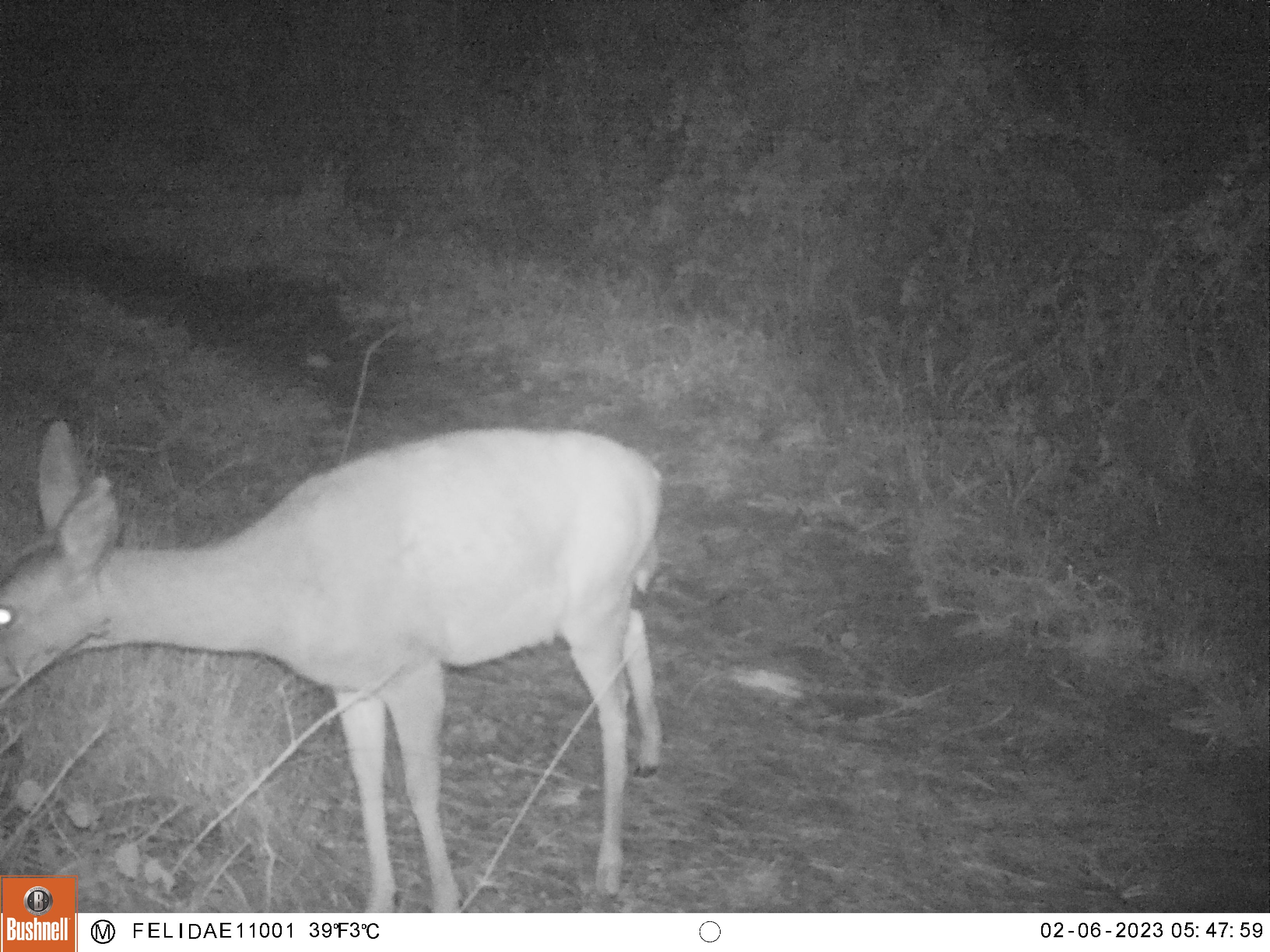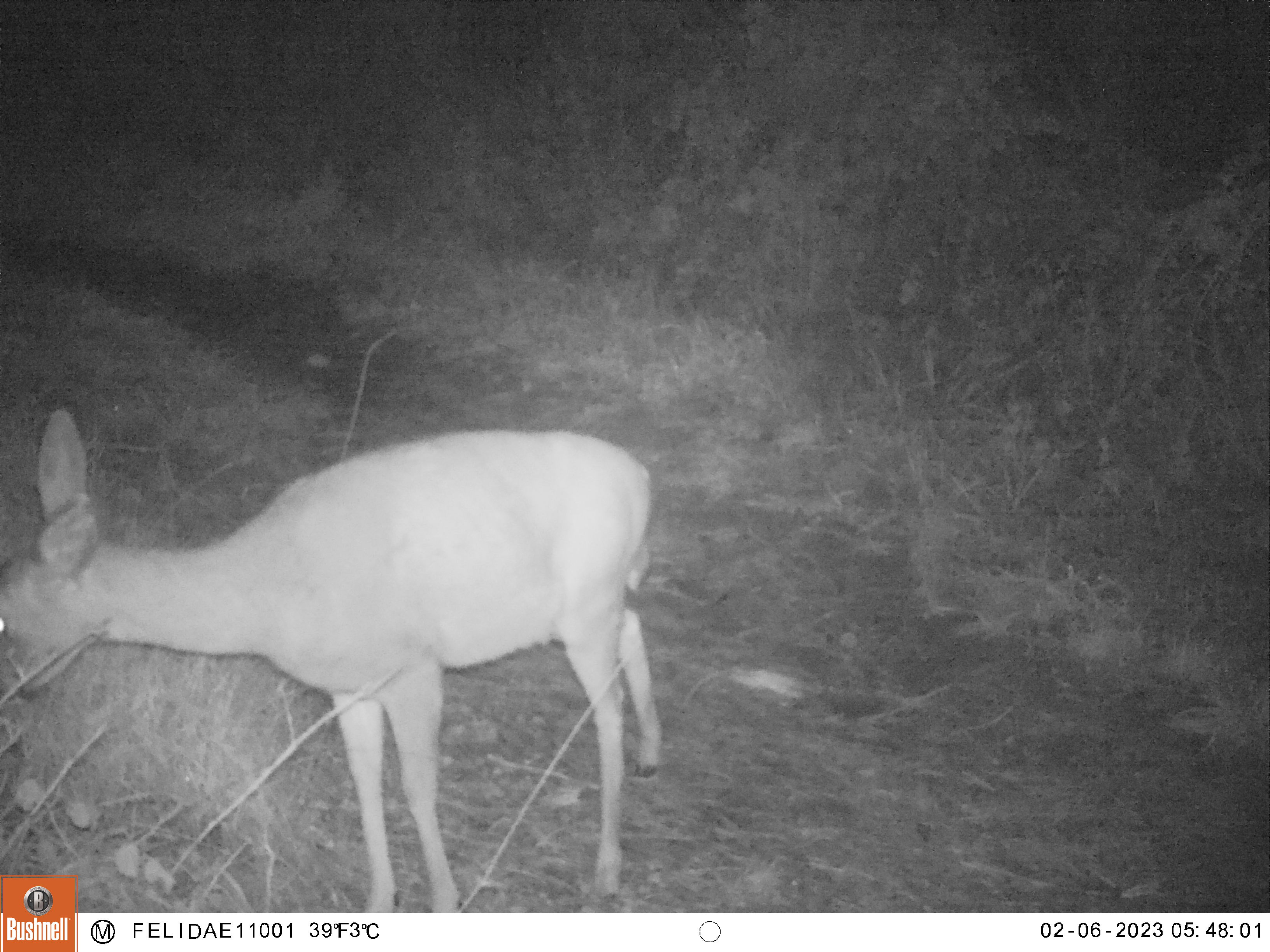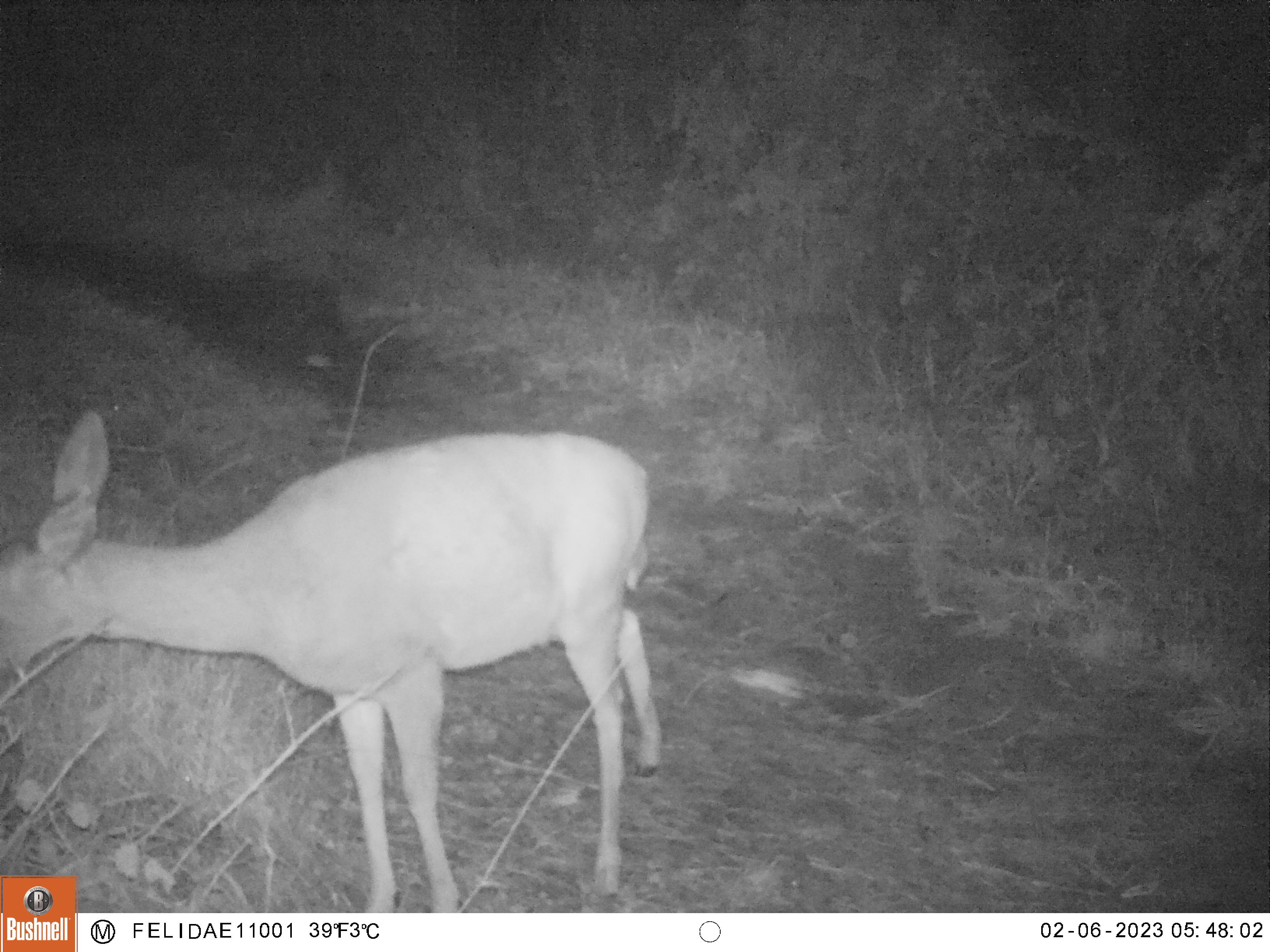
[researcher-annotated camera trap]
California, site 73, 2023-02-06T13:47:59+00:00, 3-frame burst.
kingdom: Animalia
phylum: Chordata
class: Mammalia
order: Artiodactyla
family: Cervidae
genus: Odocoileus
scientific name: Odocoileus hemionus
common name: mule deer